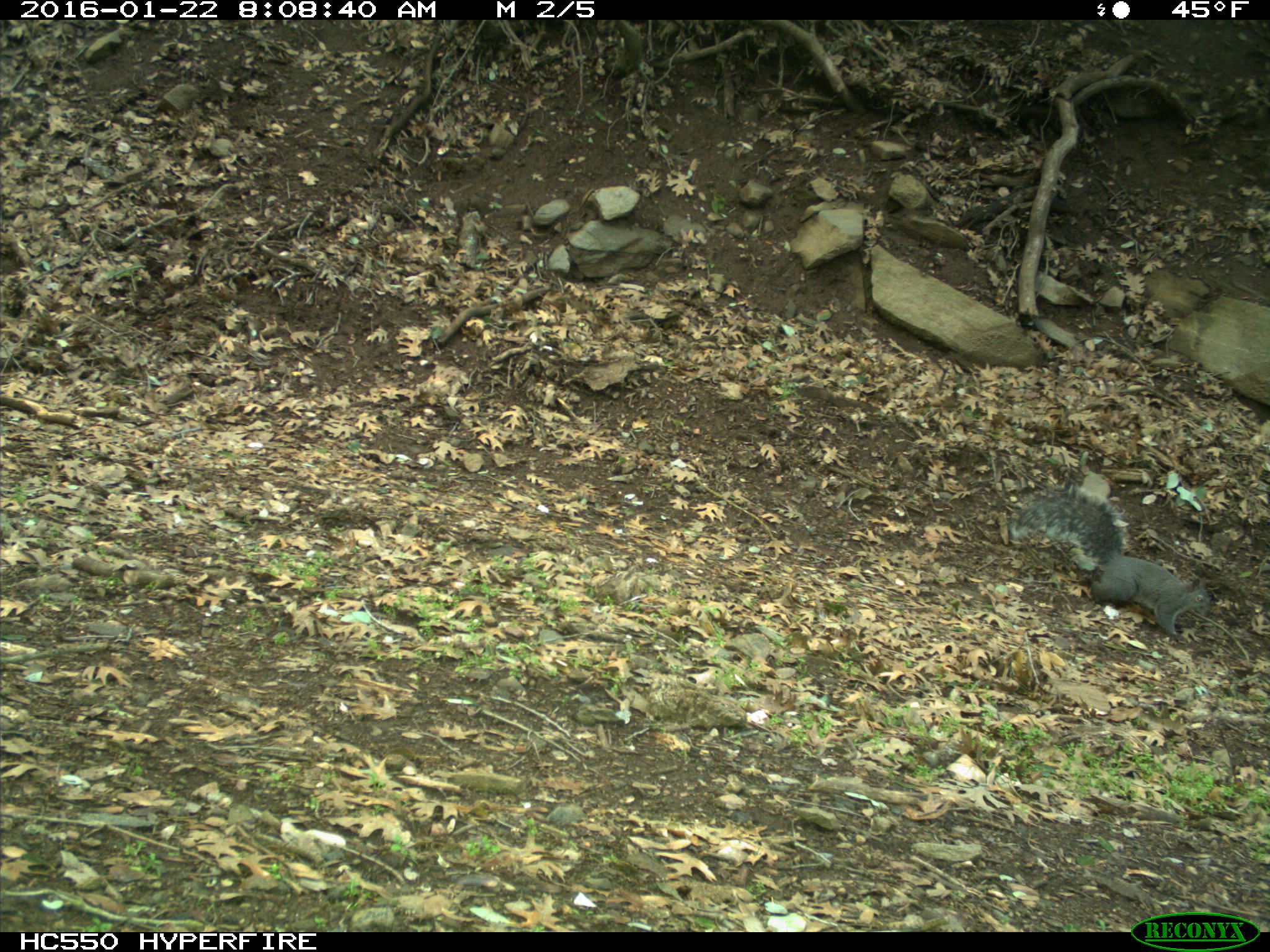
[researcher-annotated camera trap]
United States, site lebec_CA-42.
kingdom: Animalia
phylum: Chordata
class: Mammalia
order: Rodentia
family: Sciuridae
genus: Sciurus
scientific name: Sciurus carolinensis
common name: eastern gray squirrel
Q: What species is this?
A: Sciurus carolinensis (eastern gray squirrel).